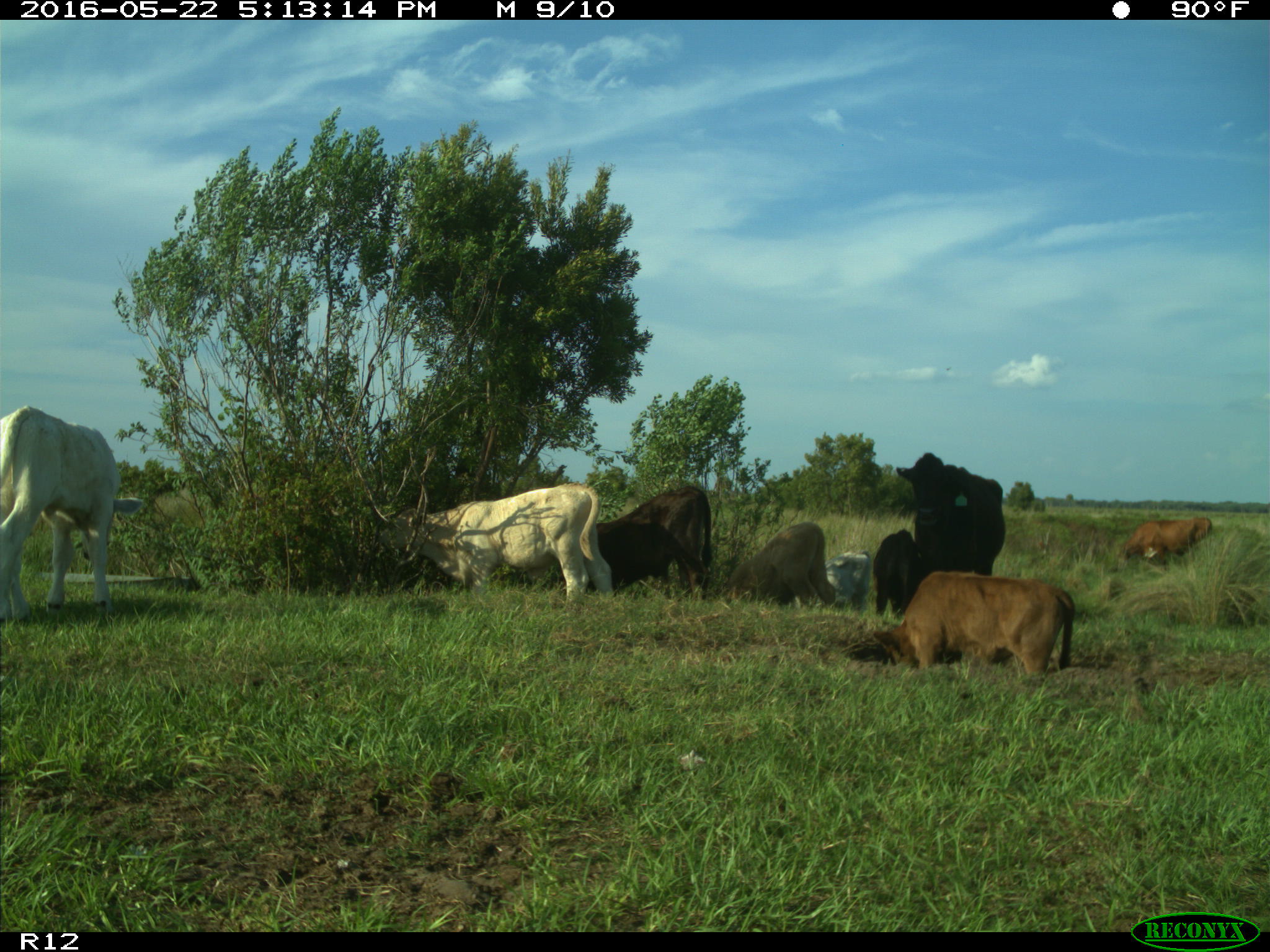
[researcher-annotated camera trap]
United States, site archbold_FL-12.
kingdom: Animalia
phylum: Chordata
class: Mammalia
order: Artiodactyla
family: Bovidae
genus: Bos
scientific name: Bos taurus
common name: domestic cow